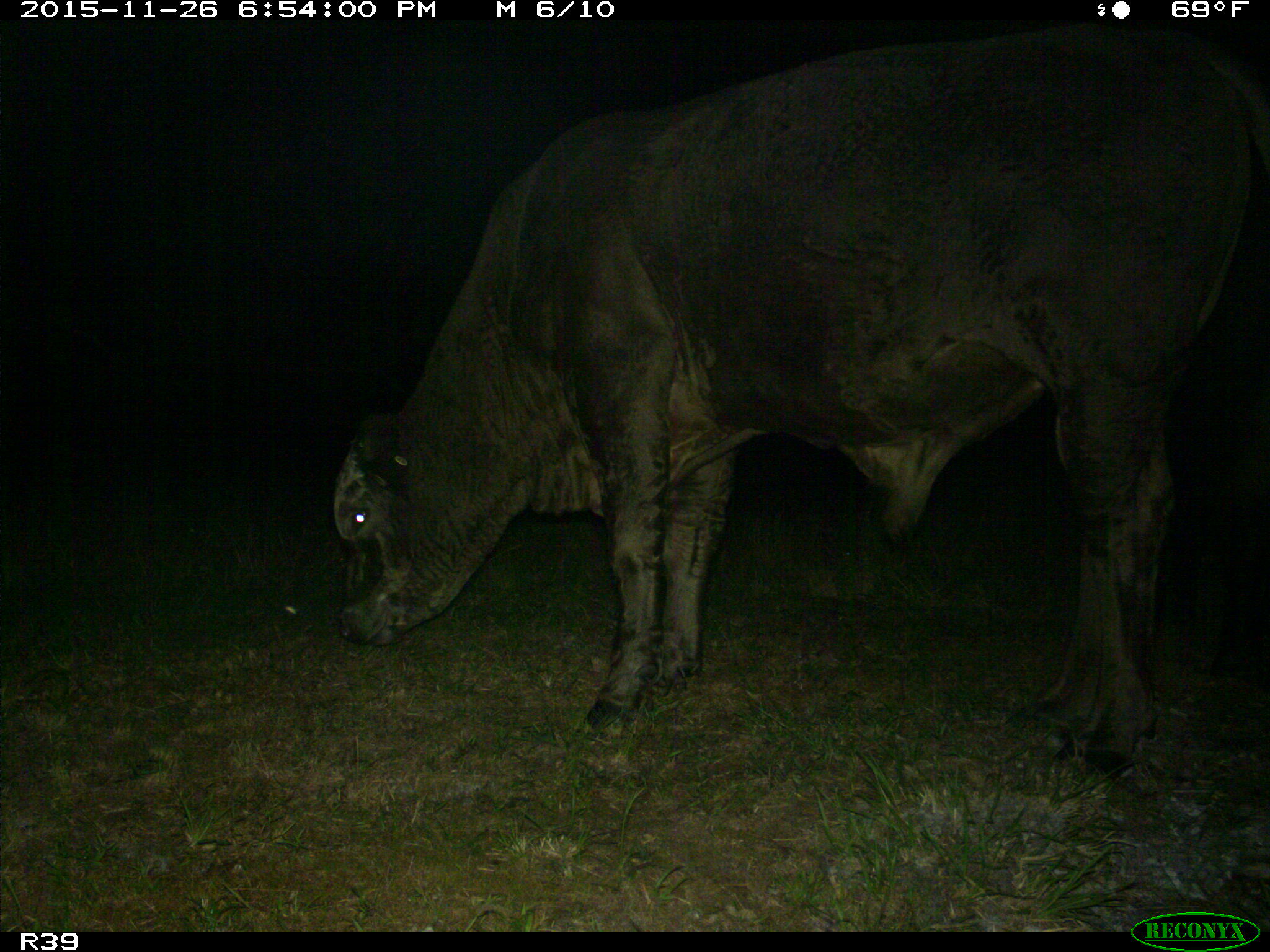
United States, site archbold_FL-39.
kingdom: Animalia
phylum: Chordata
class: Mammalia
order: Artiodactyla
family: Bovidae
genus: Bos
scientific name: Bos taurus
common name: domestic cow